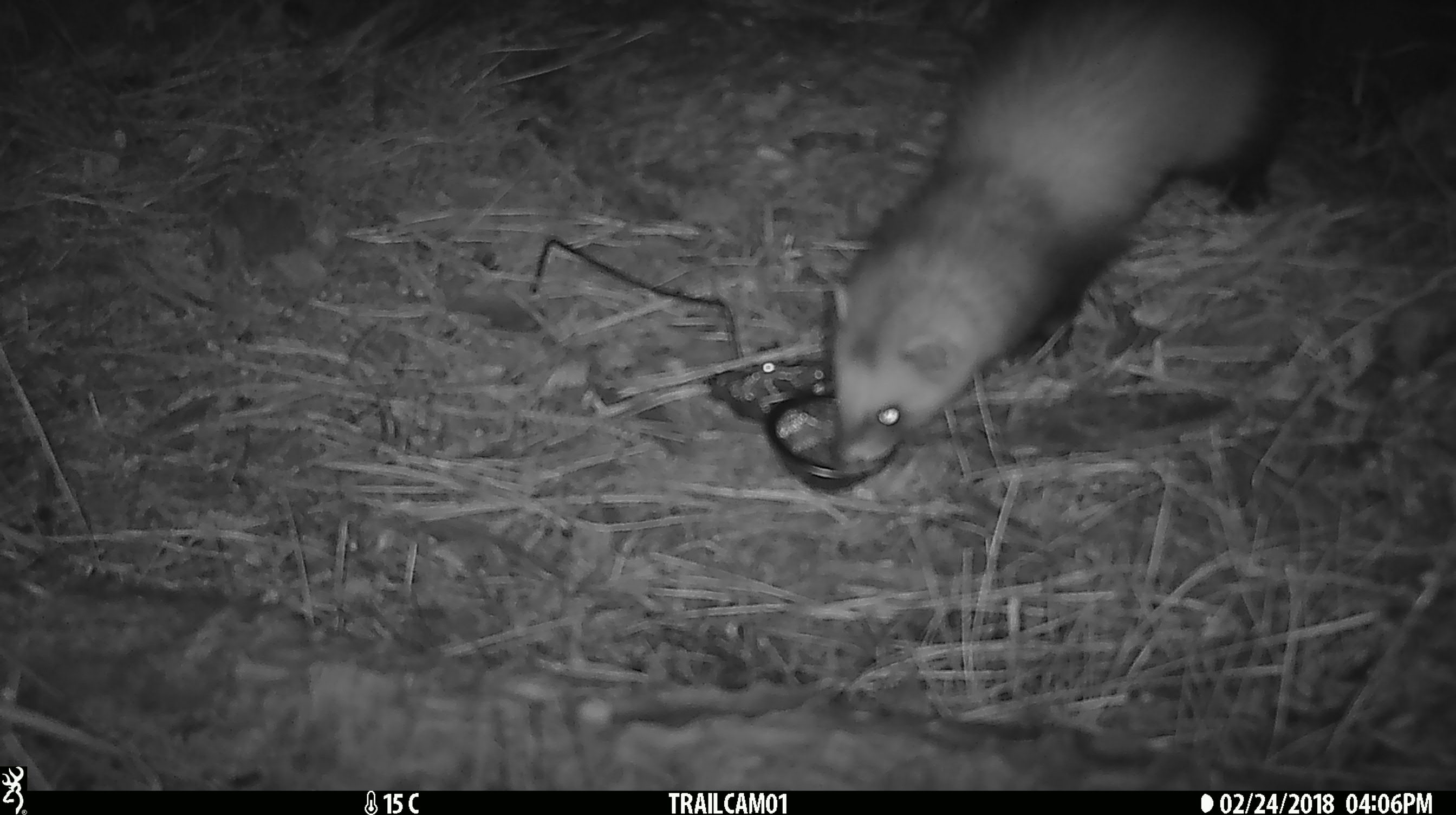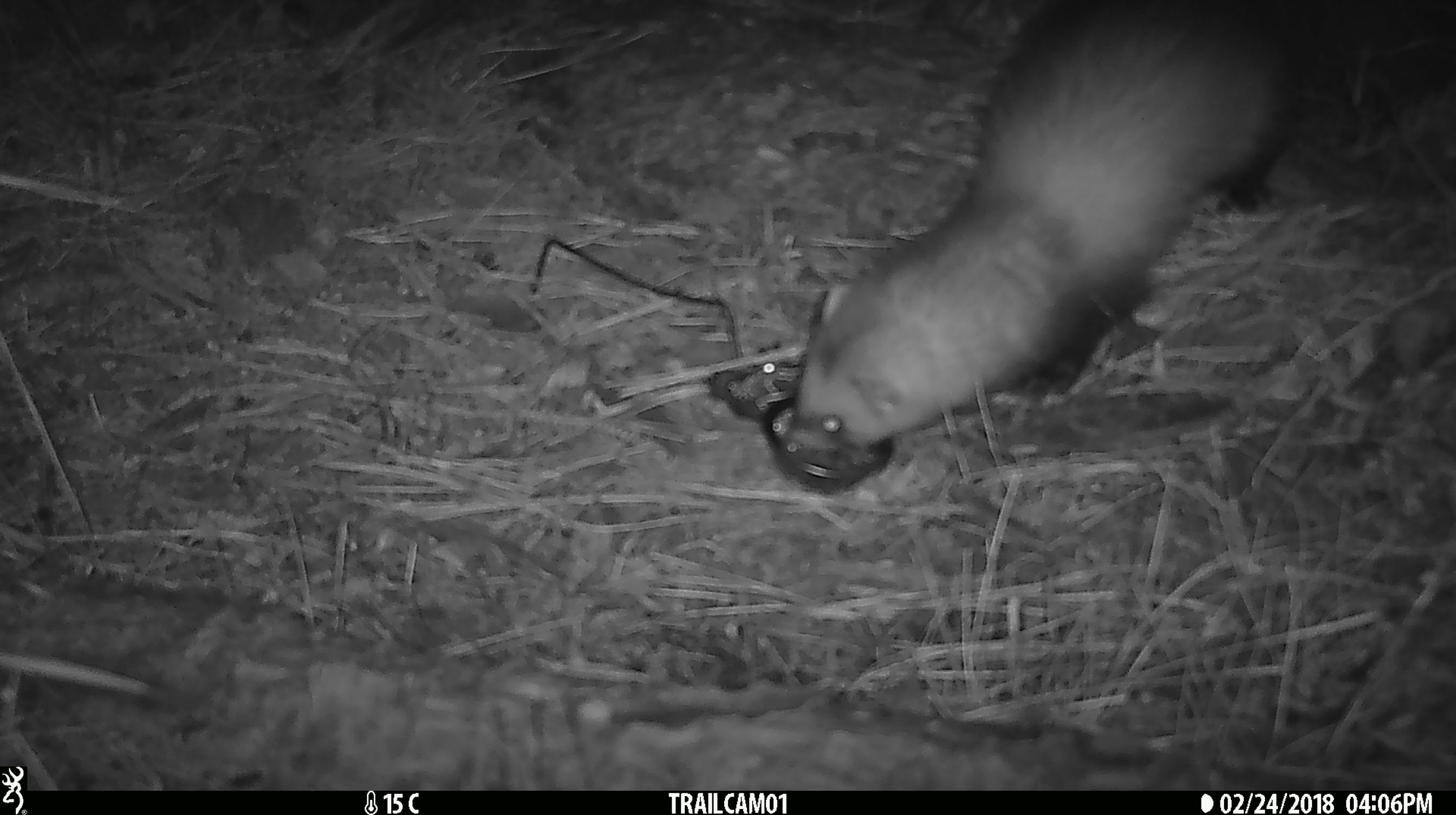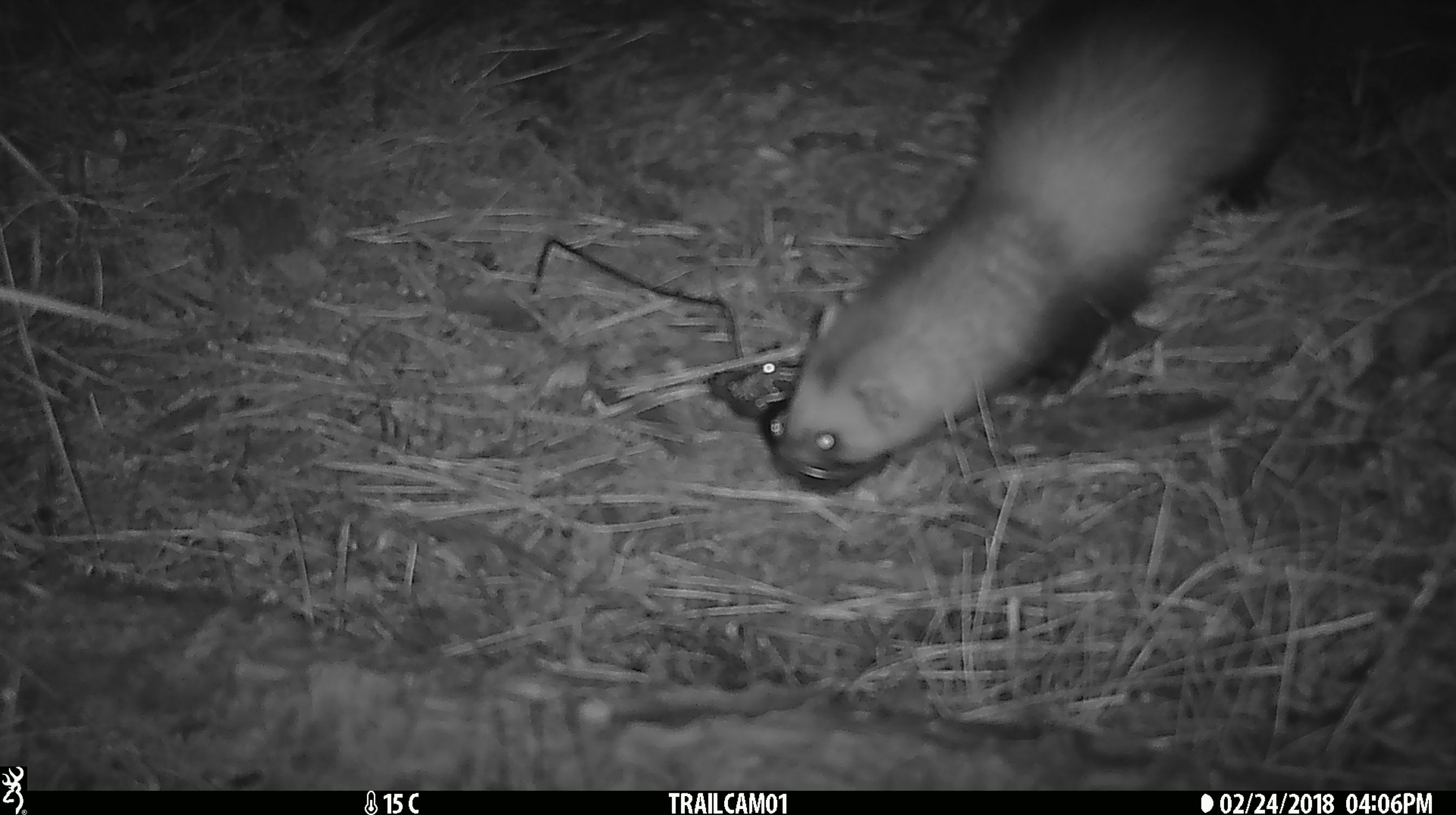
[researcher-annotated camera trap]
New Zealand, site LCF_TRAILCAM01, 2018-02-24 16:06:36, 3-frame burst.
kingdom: Animalia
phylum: Chordata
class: Mammalia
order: Carnivora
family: Mustelidae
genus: Mustela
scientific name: Mustela furo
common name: ferret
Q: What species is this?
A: Ferret (Mustela furo).